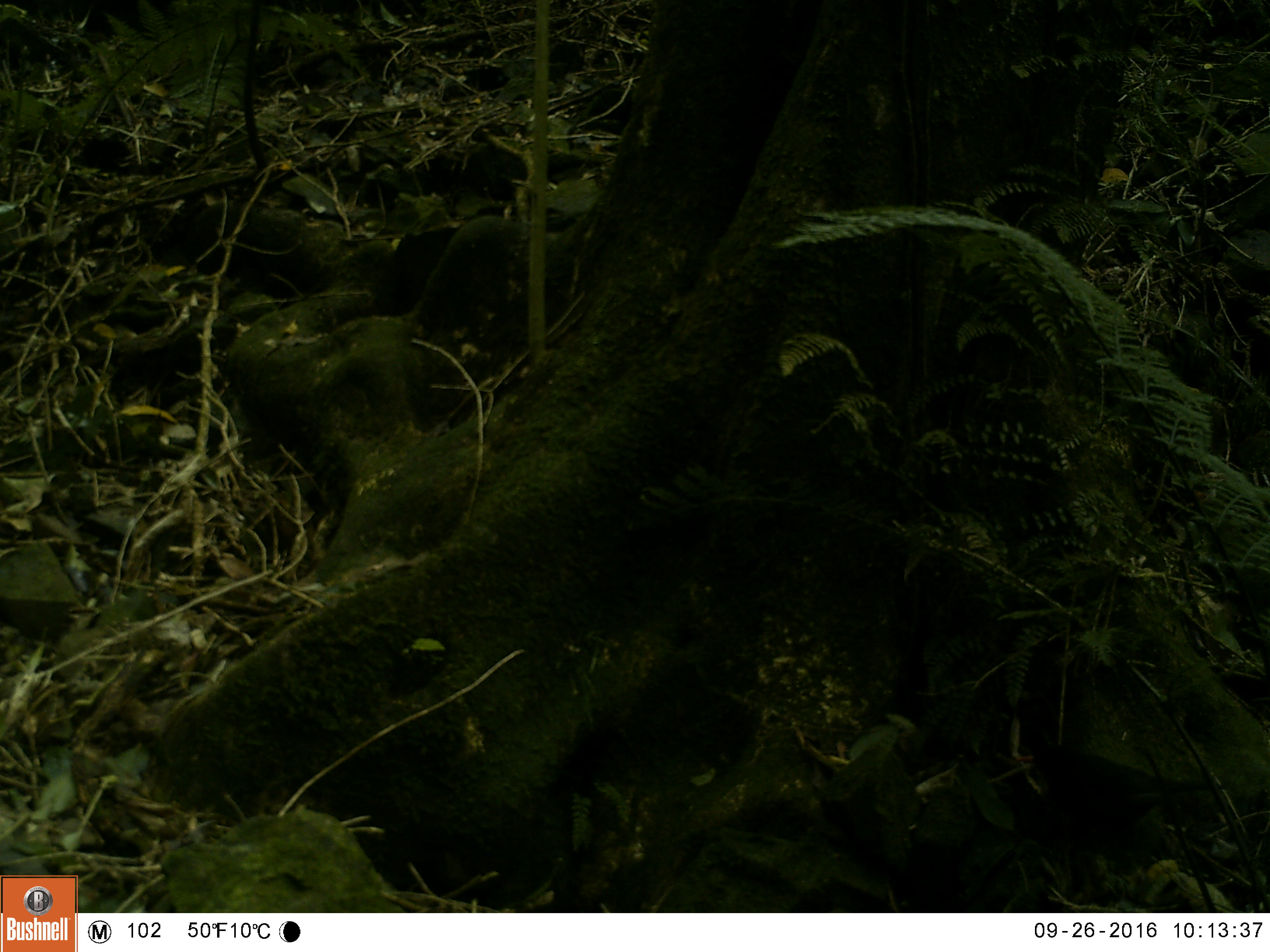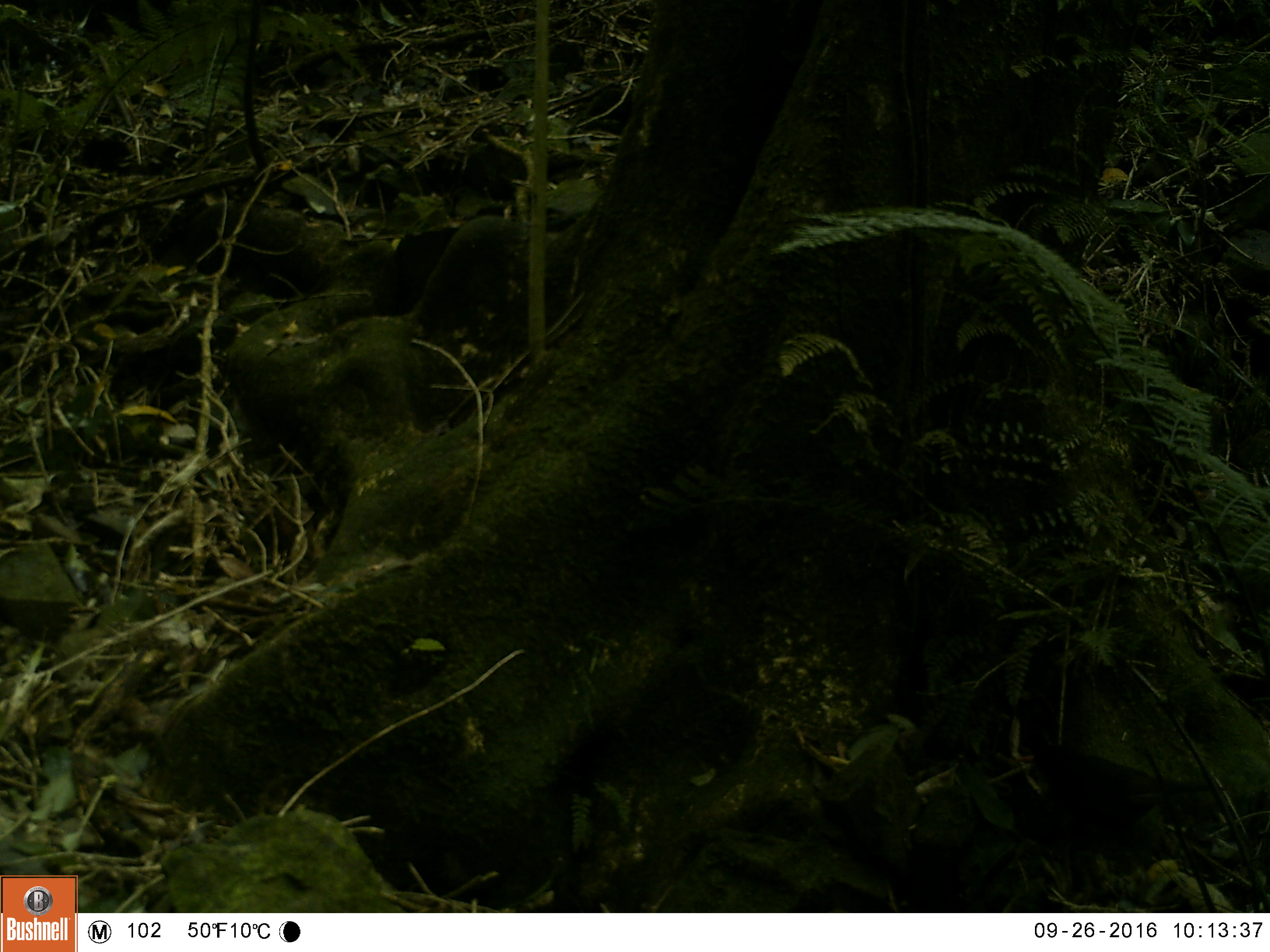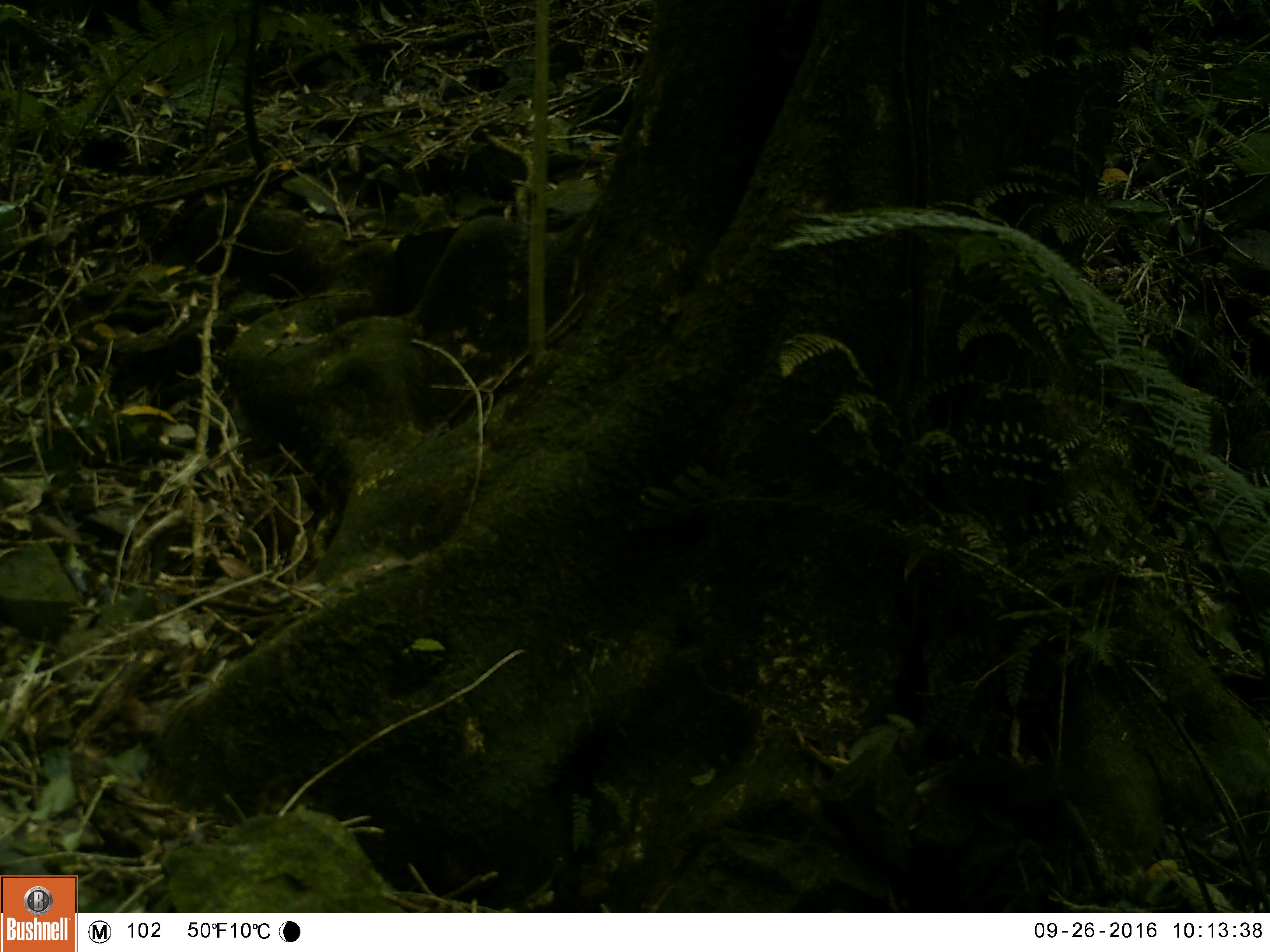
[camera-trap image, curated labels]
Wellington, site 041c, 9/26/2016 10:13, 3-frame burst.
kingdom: Animalia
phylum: Chordata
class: Aves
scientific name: Aves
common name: bird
Bird (Aves).